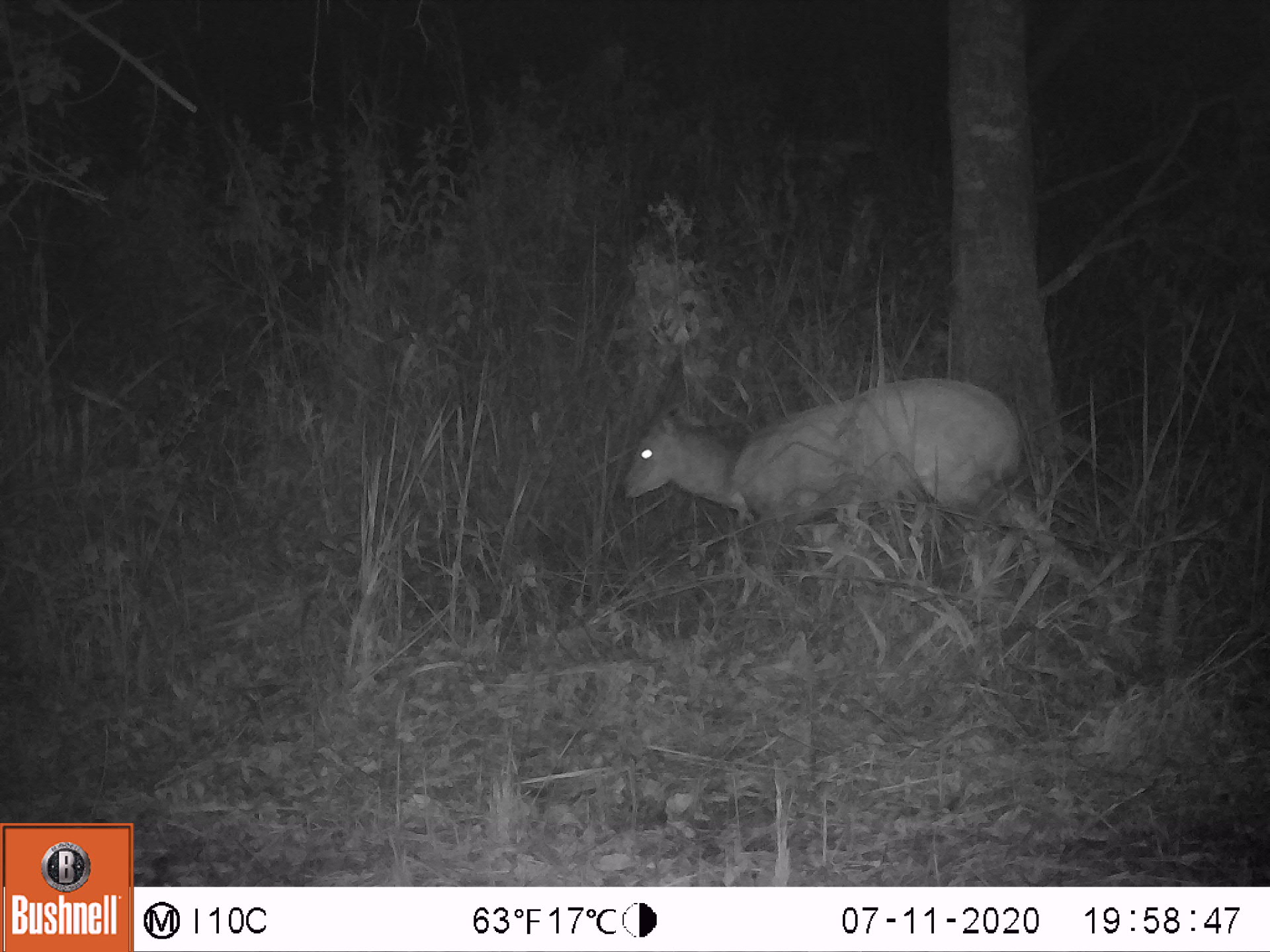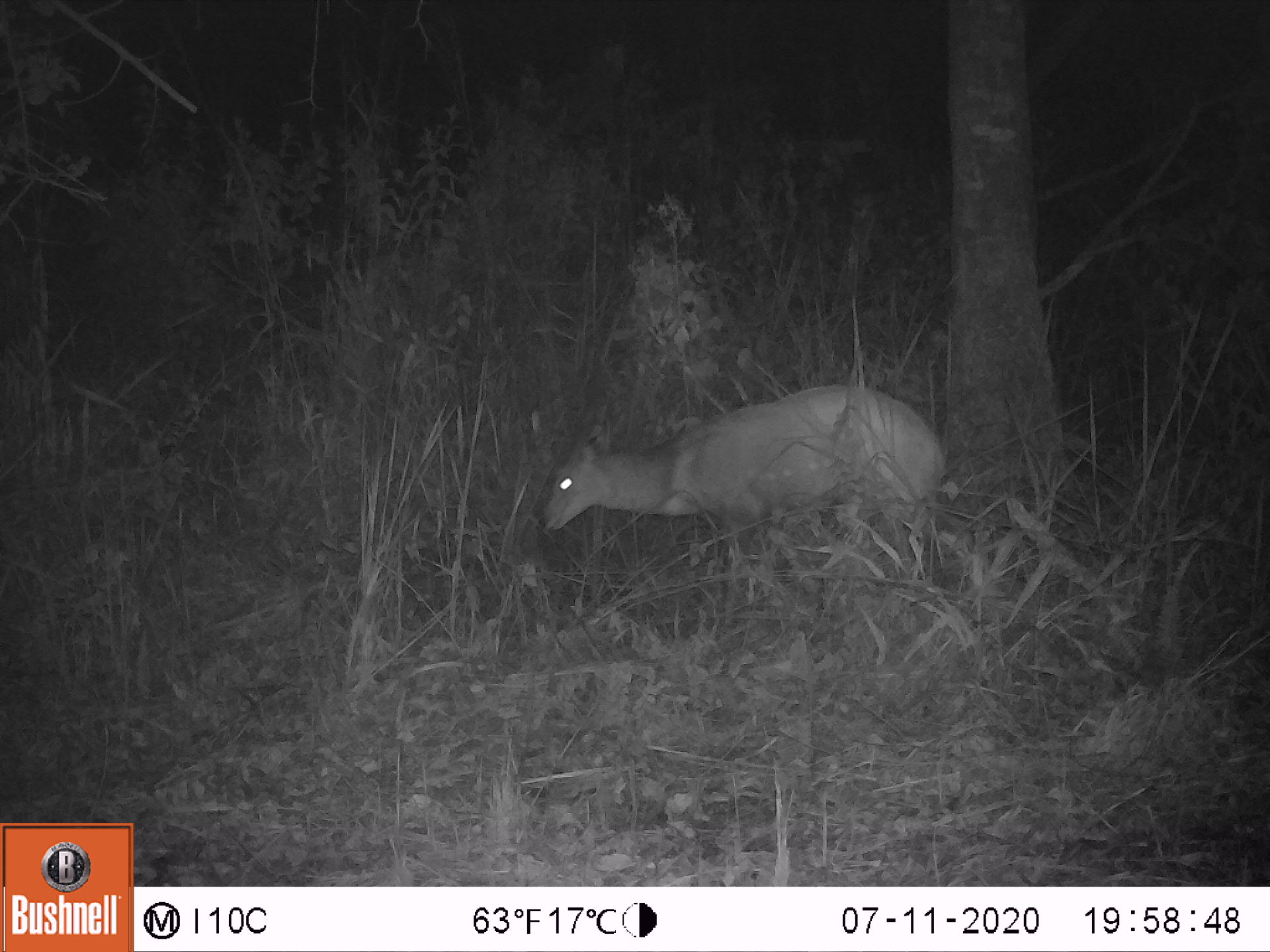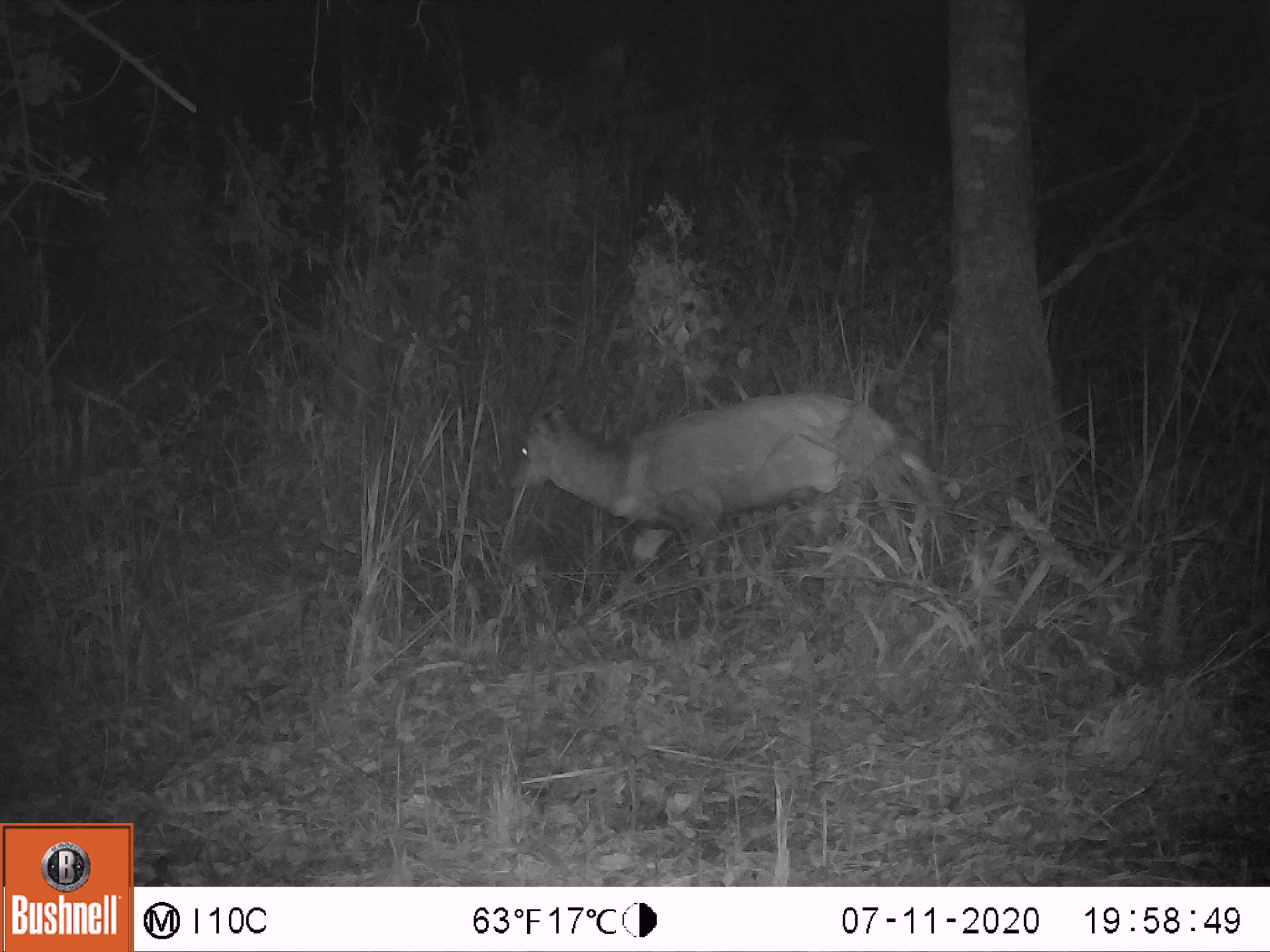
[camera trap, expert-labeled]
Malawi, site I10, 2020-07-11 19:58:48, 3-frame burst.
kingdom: Animalia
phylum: Chordata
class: Mammalia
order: Artiodactyla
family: Bovidae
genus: Tragelaphus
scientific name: Tragelaphus sylvaticus sylvaticus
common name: cape bushbuck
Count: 1.